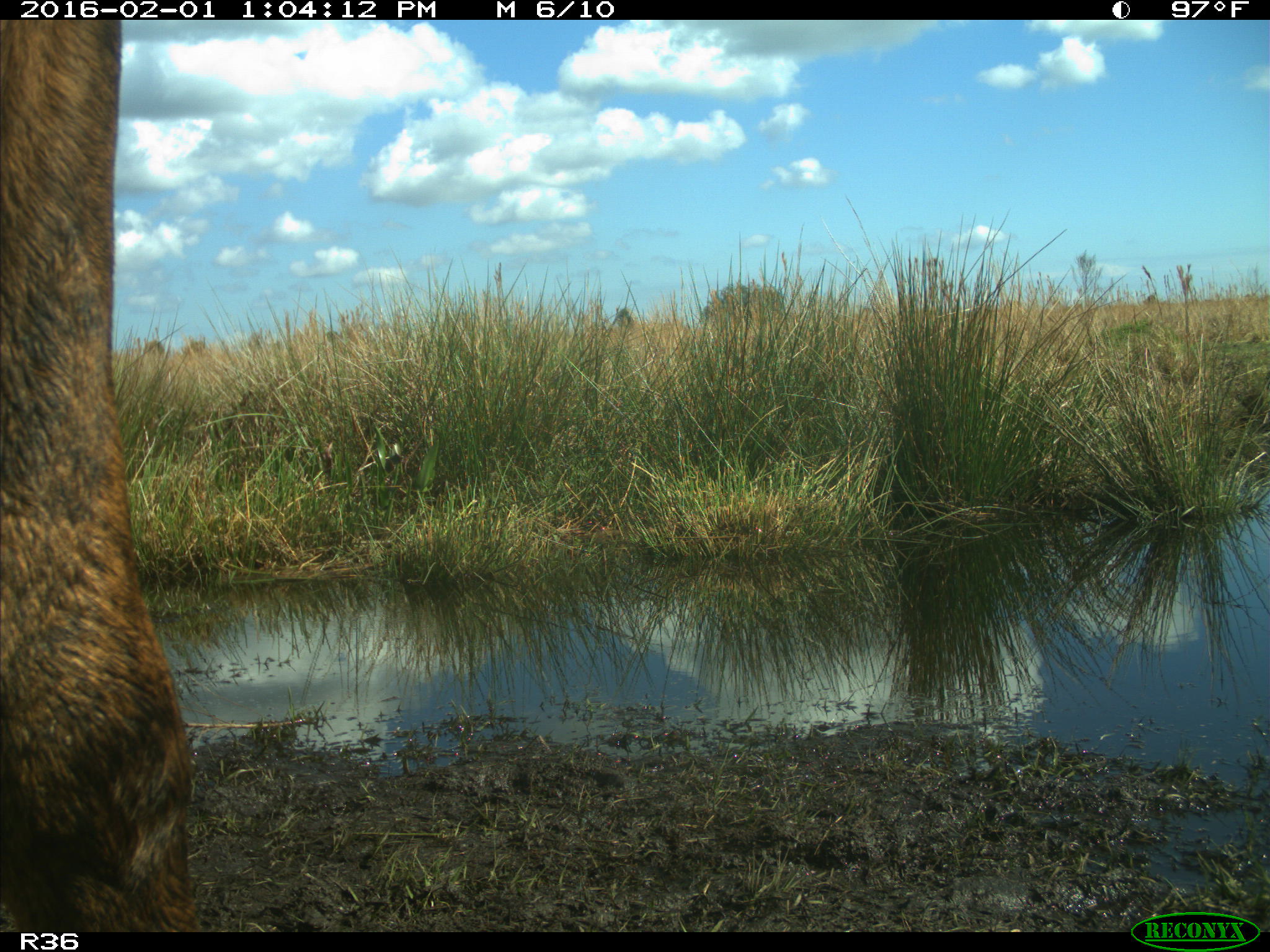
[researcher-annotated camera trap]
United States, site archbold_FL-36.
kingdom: Animalia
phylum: Chordata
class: Mammalia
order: Artiodactyla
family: Bovidae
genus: Bos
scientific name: Bos taurus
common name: domestic cow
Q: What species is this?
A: Bos taurus (domestic cow).